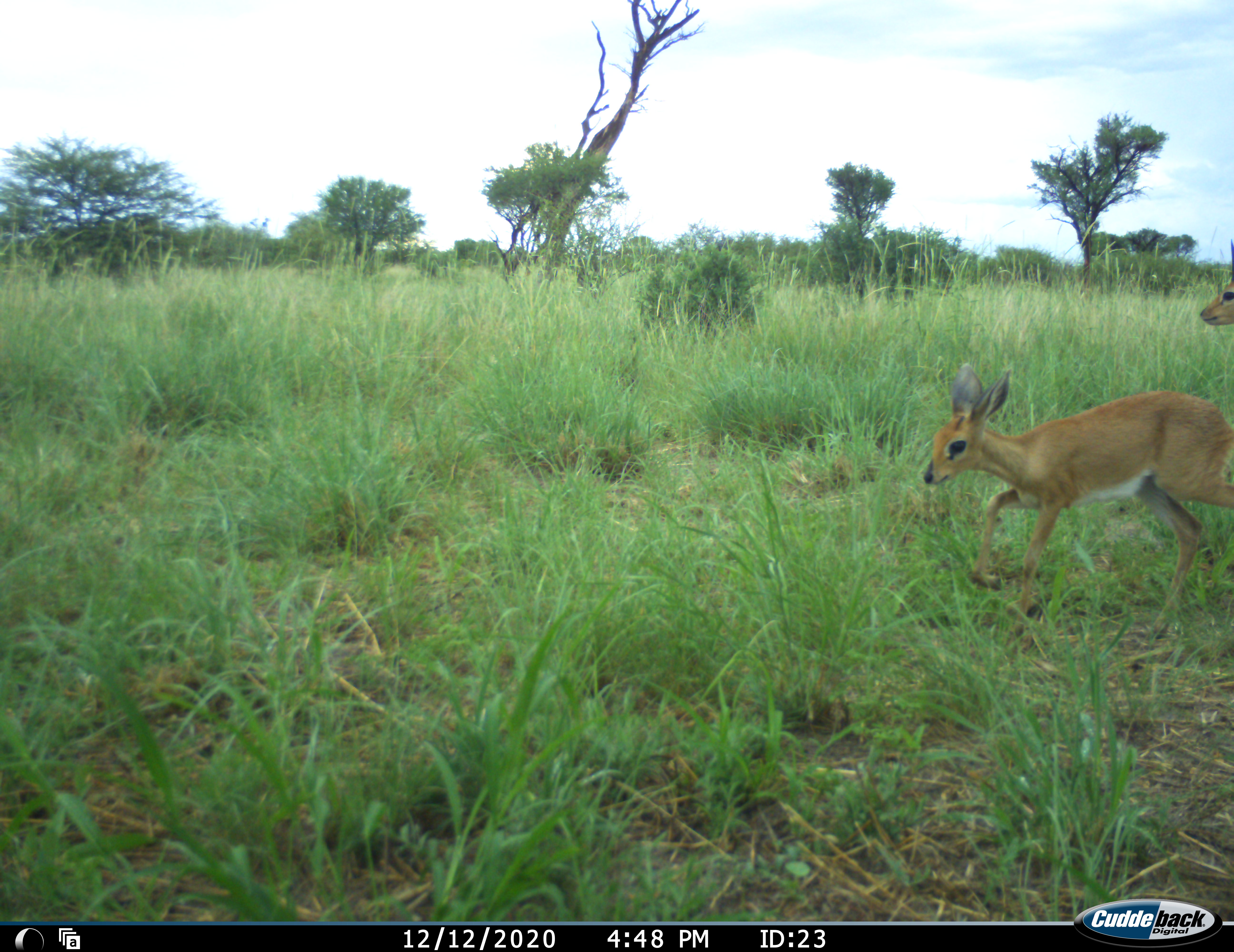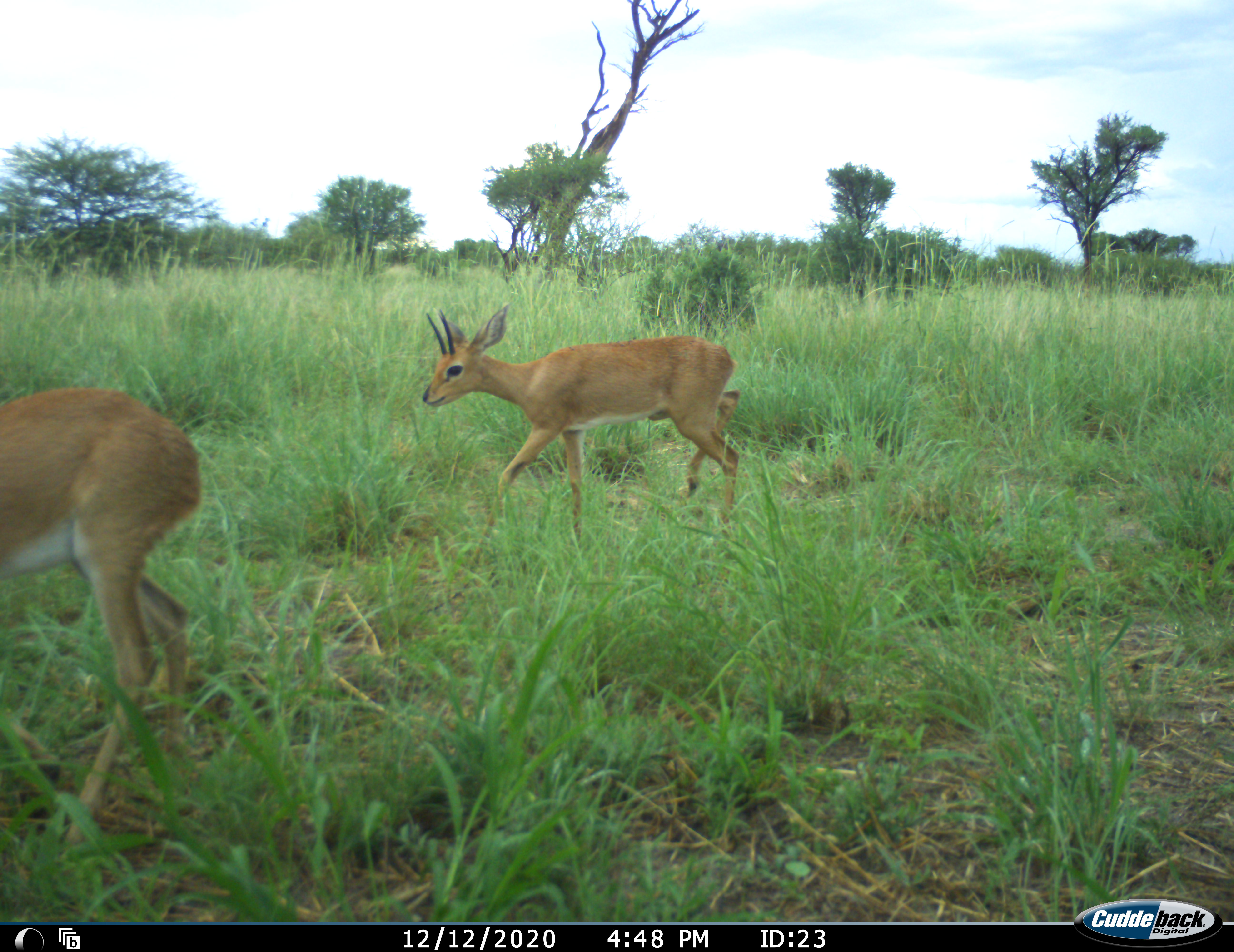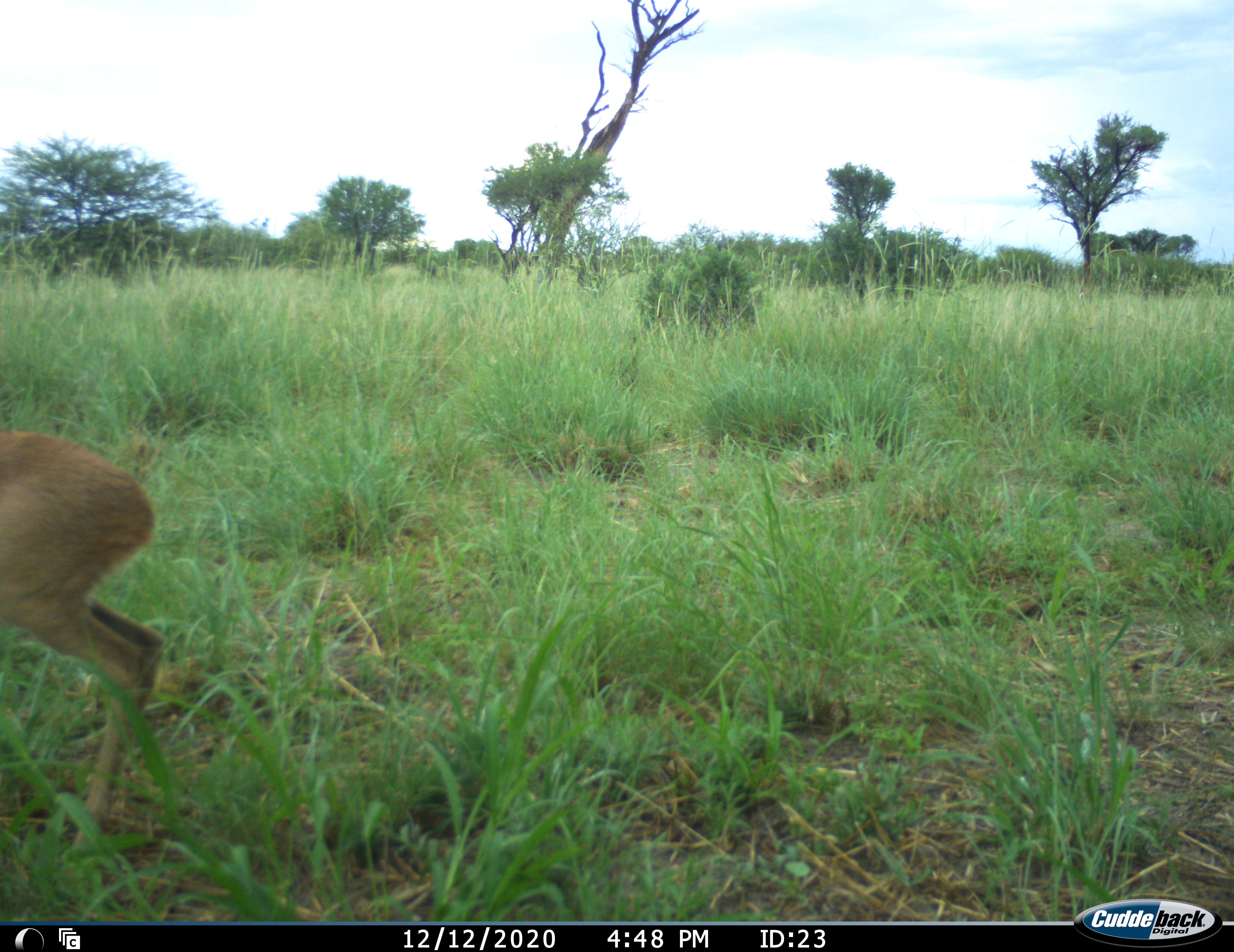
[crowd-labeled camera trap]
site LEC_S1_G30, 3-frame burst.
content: unidentified animal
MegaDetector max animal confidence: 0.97